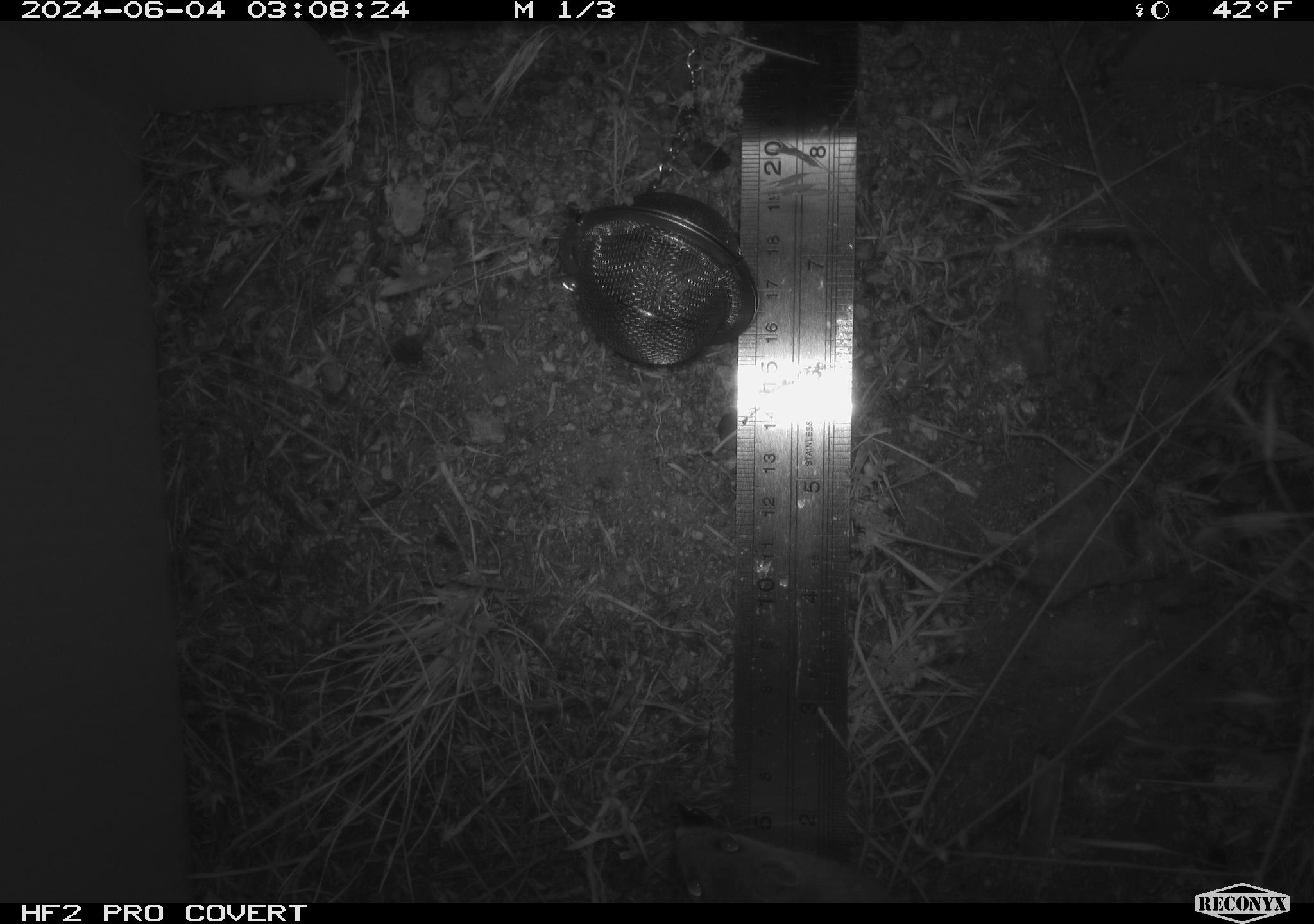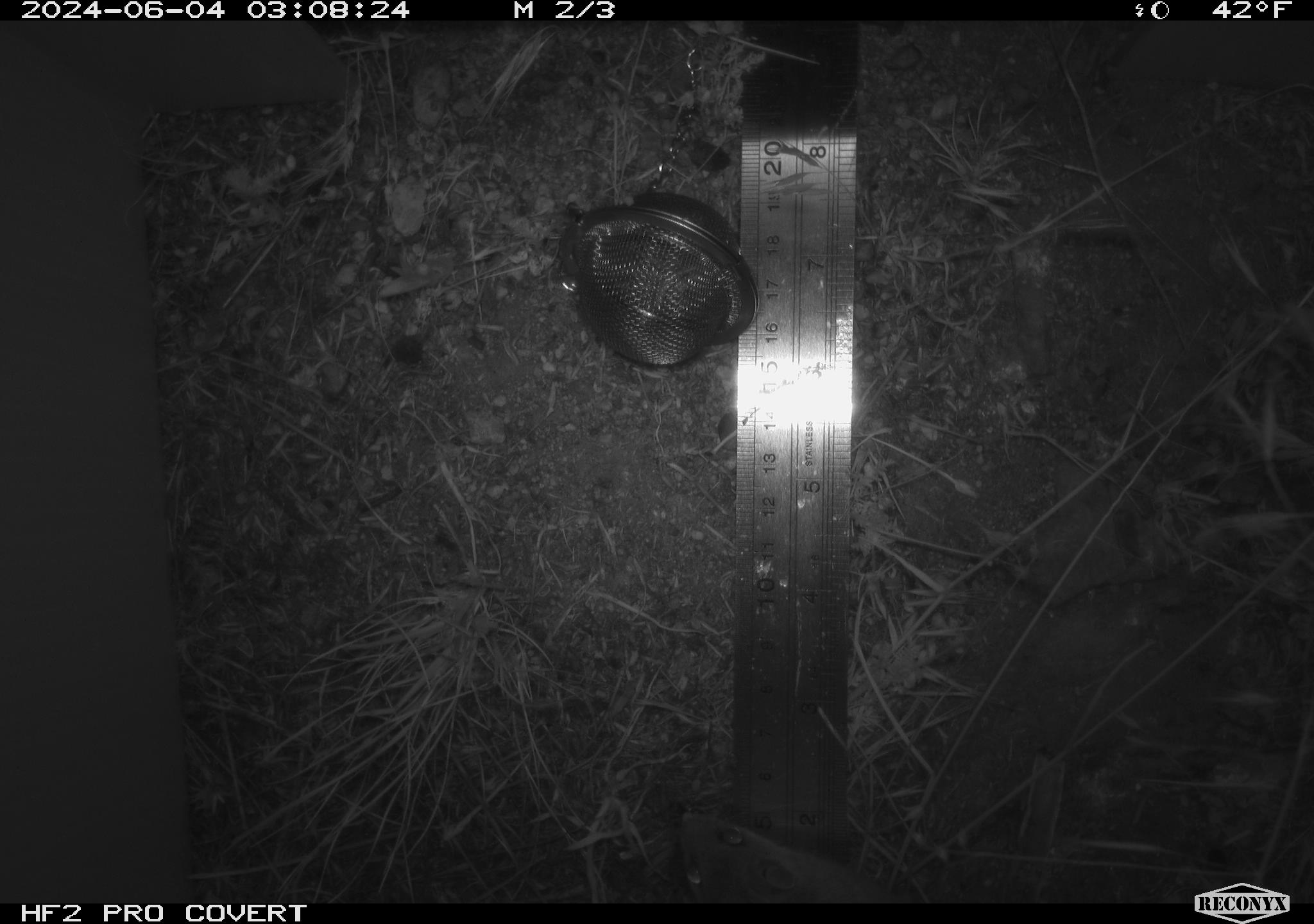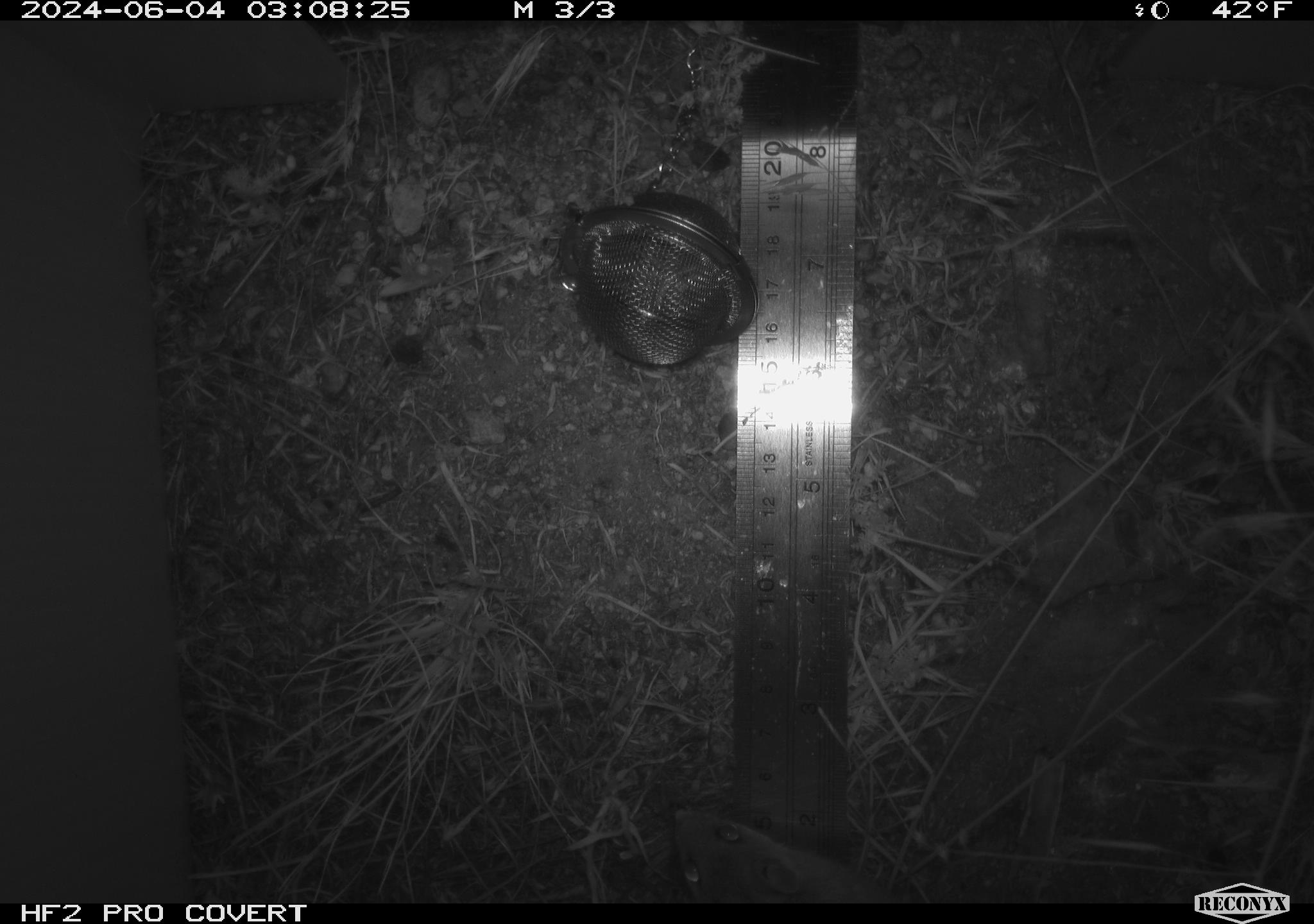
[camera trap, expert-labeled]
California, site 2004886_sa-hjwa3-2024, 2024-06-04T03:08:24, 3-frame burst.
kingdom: Animalia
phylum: Chordata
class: Mammalia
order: Rodentia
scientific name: Rodentia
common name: rodent